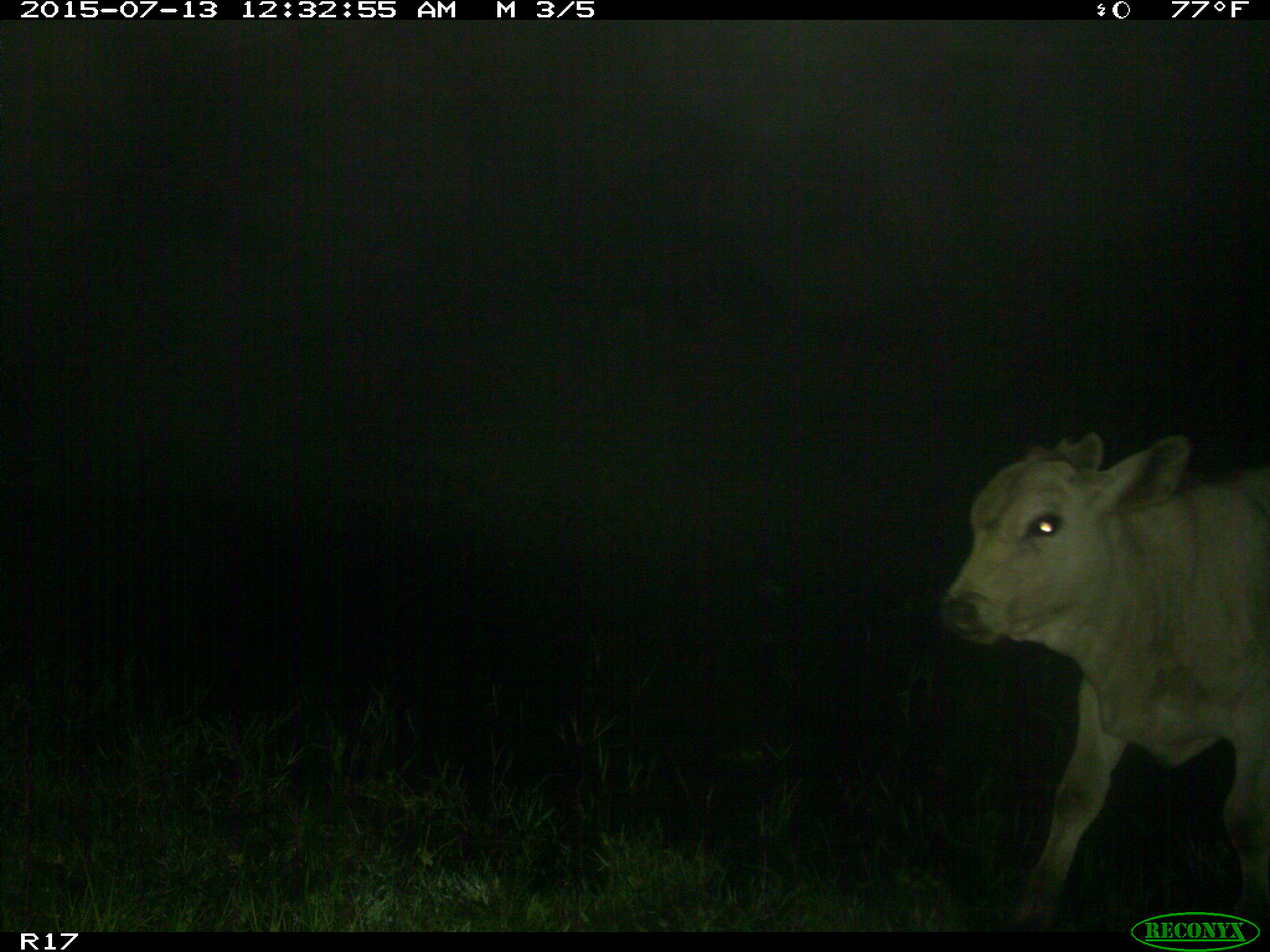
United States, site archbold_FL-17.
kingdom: Animalia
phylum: Chordata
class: Mammalia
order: Artiodactyla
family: Bovidae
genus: Bos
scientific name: Bos taurus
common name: domestic cow